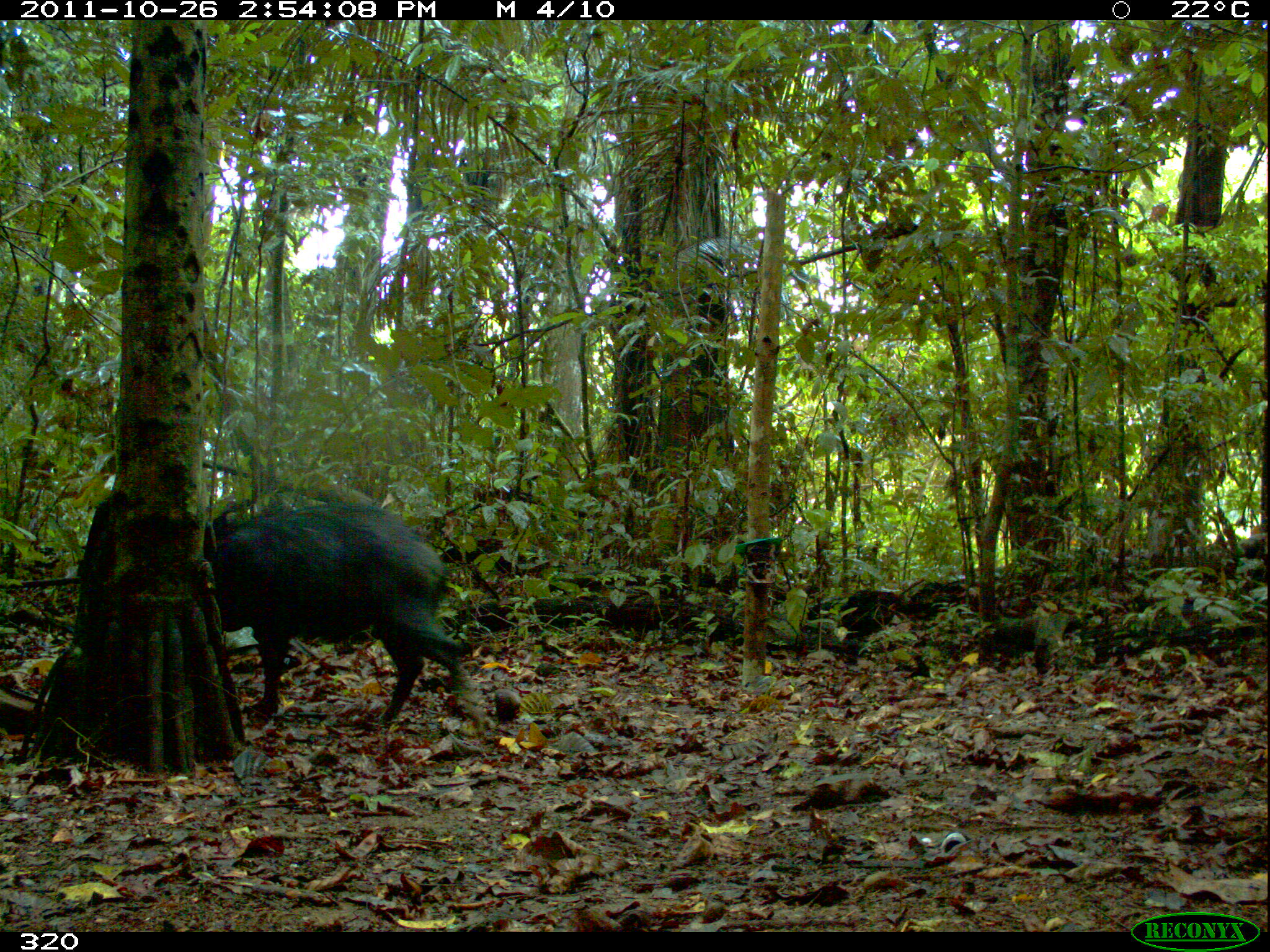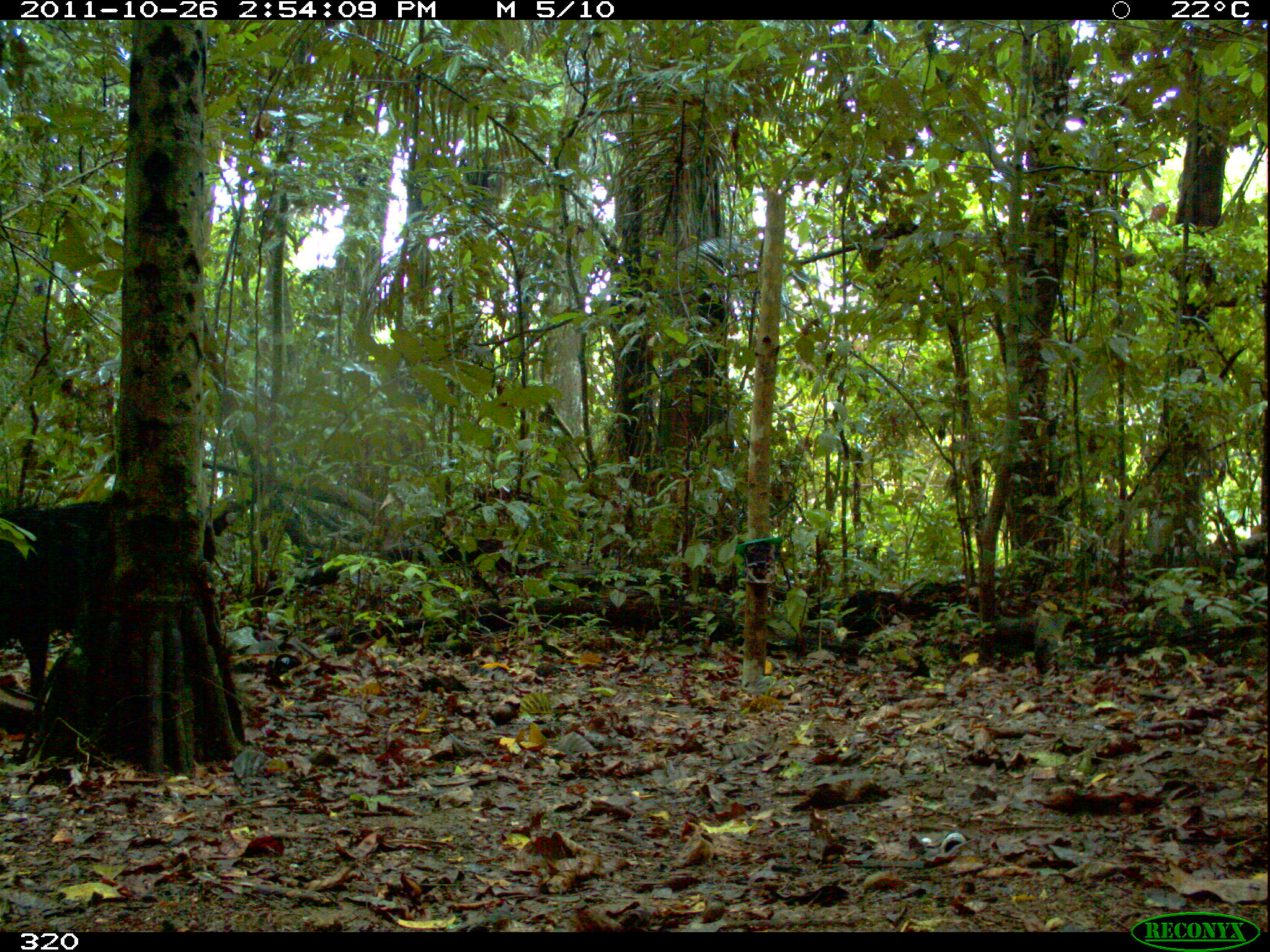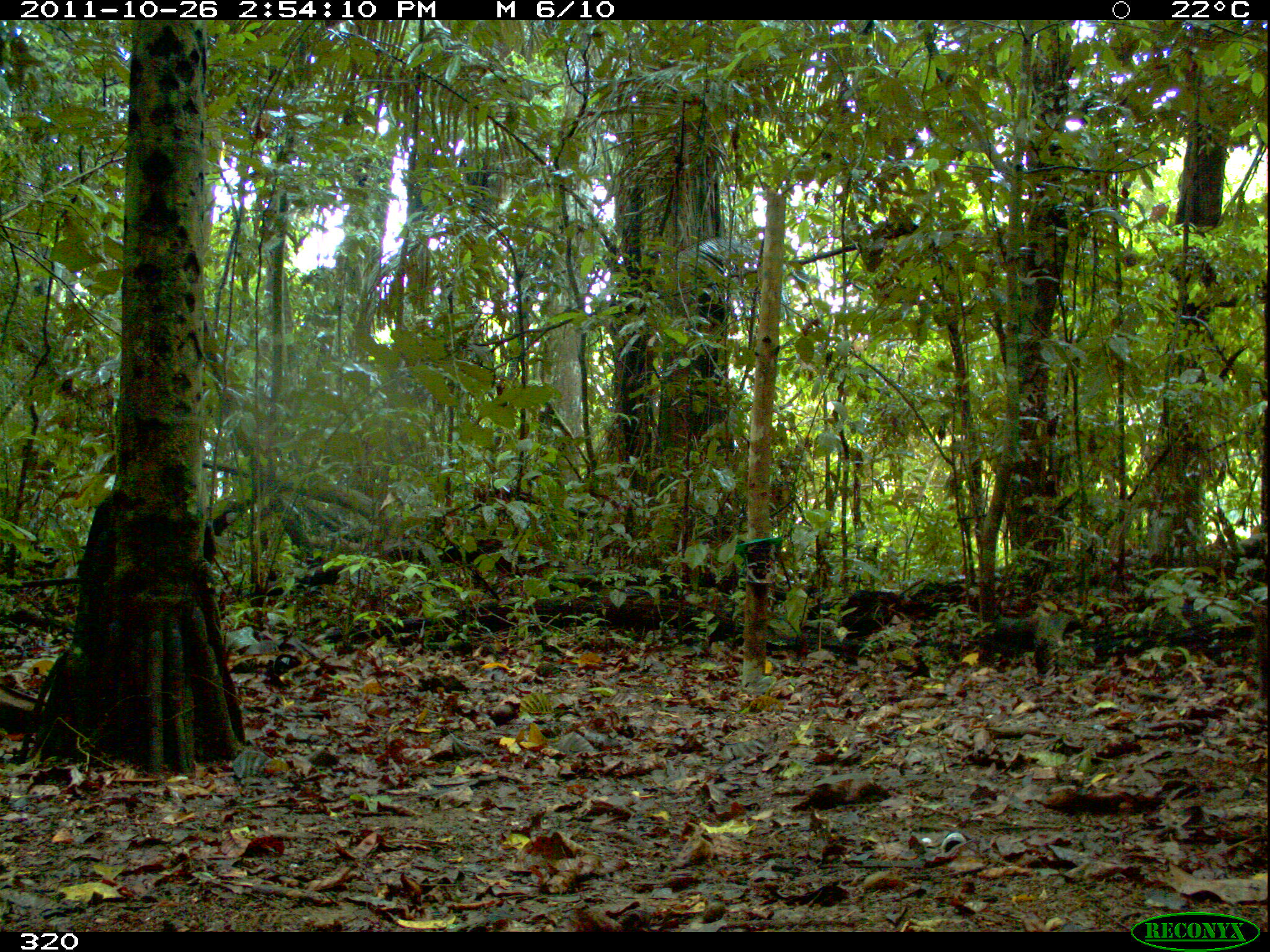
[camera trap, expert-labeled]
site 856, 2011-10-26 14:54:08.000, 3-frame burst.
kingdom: Animalia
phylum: Chordata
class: Mammalia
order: Artiodactyla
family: Tayassuidae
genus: Tayassu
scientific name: Tayassu pecari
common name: white-lipped peccary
Tayassu pecari (white-lipped peccary).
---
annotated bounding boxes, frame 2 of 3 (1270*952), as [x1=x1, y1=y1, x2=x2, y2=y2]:
tayassu pecari: [x1=0, y1=483, x2=265, y2=767]